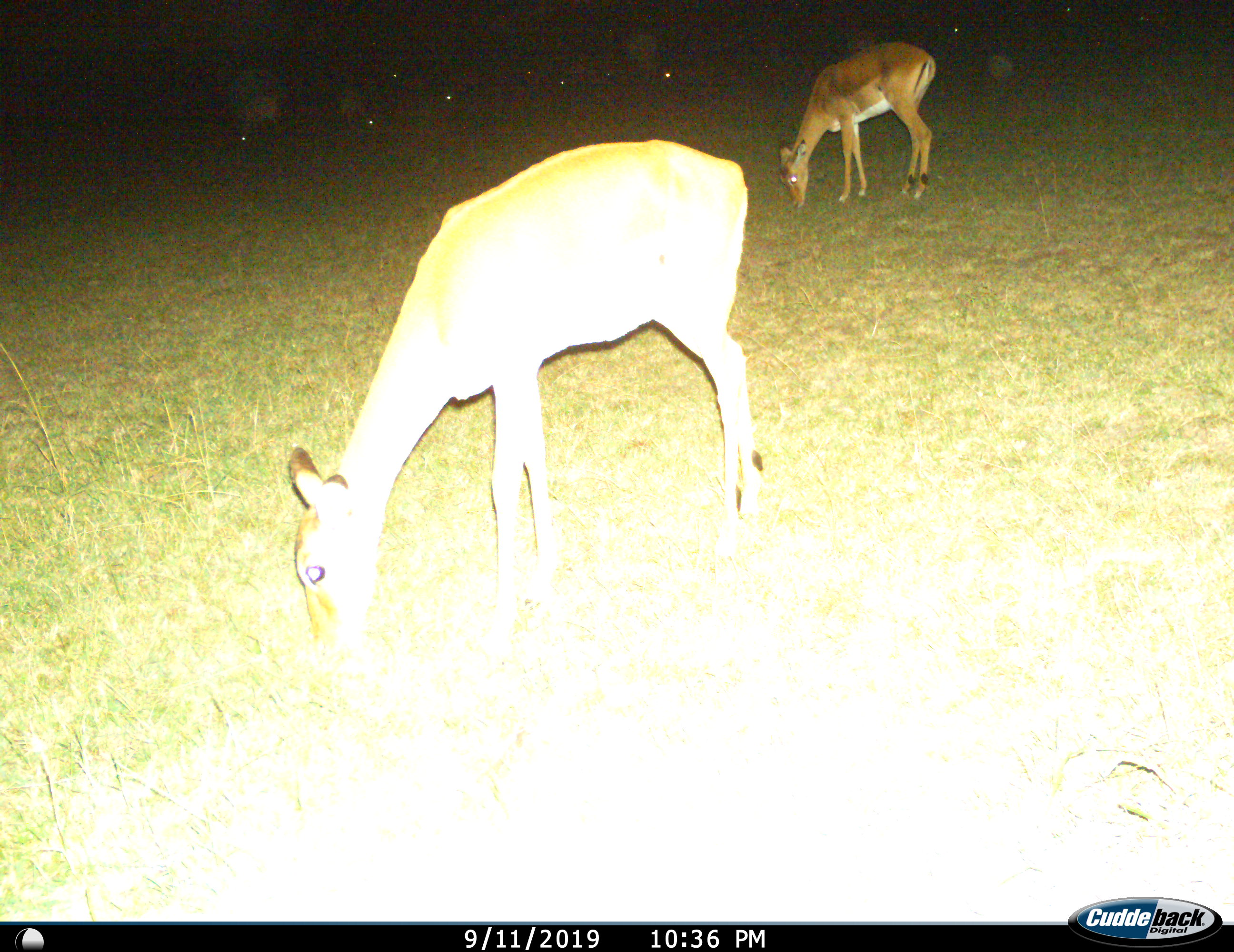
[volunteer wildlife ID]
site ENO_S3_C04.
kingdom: Animalia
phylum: Chordata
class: Mammalia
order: Artiodactyla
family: Bovidae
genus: Aepyceros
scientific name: Aepyceros melampus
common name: impala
Impala (Aepyceros melampus), count 2. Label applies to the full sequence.